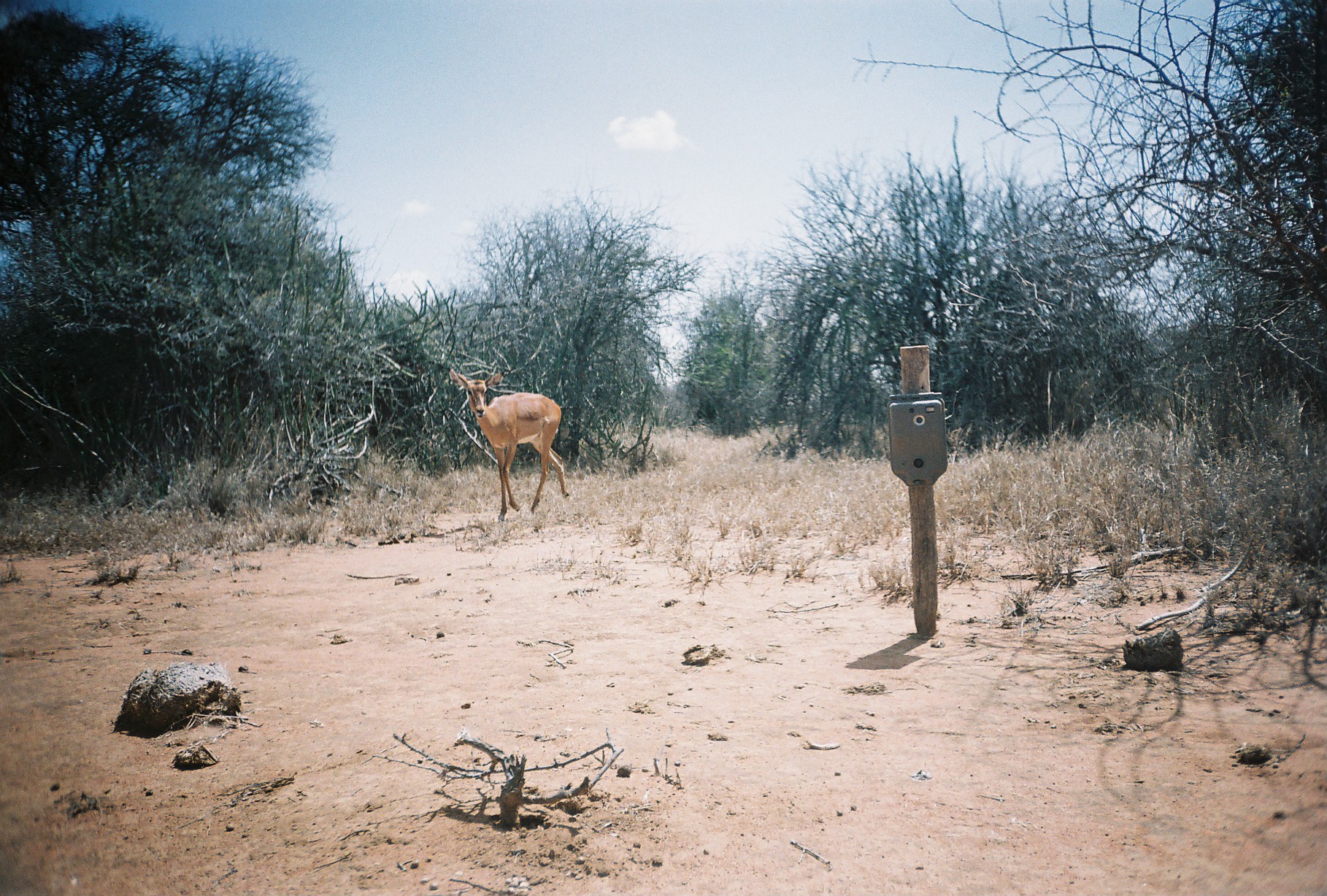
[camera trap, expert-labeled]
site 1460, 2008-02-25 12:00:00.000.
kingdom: Animalia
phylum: Chordata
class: Mammalia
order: Artiodactyla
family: Bovidae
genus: Aepyceros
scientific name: Aepyceros melampus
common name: impala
Aepyceros melampus (impala), count 1.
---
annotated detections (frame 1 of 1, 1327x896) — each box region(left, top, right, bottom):
aepyceros melampus: region(448, 368, 570, 522)